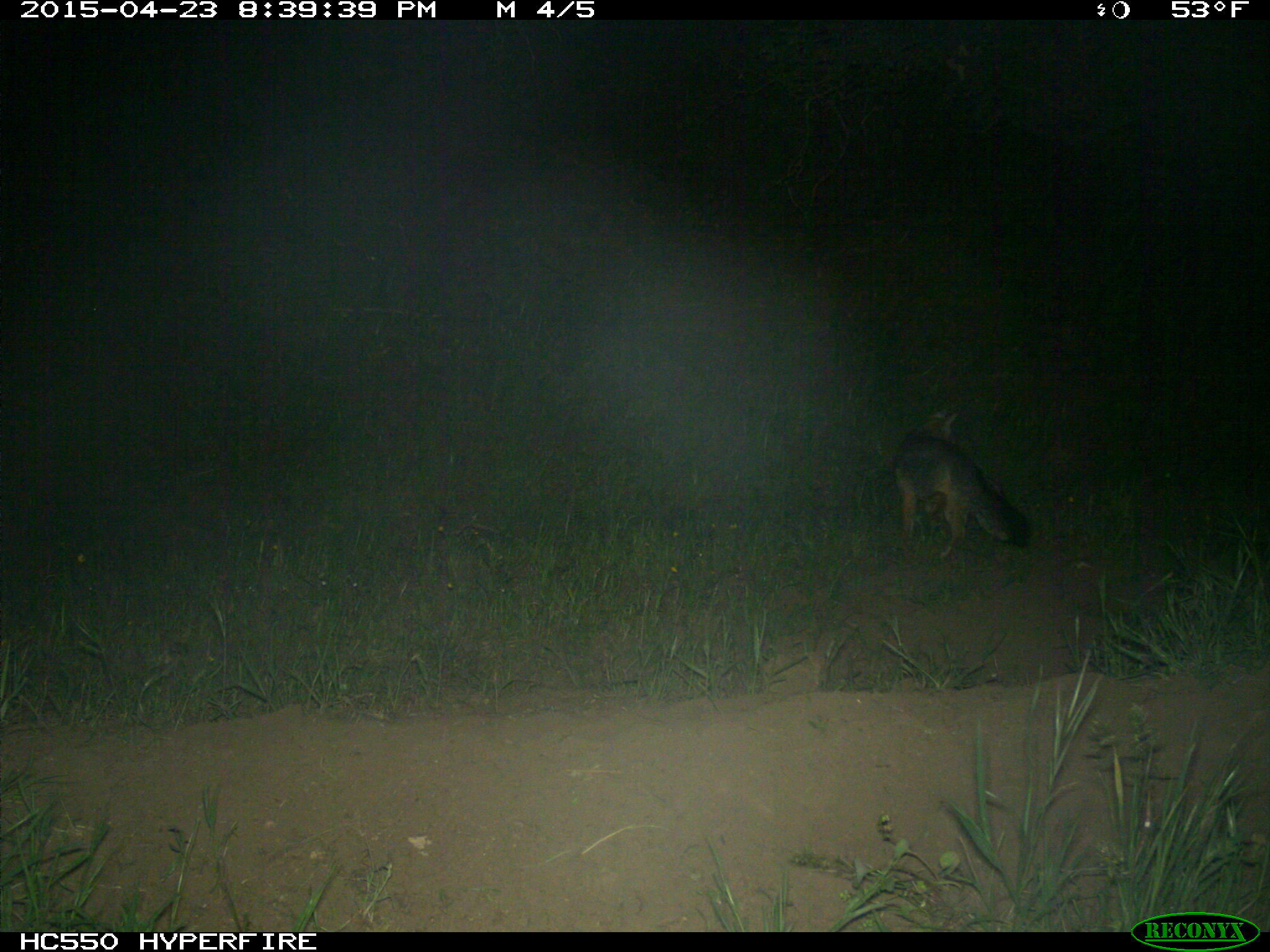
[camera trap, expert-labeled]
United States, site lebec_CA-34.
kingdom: Animalia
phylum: Chordata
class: Mammalia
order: Carnivora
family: Canidae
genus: Urocyon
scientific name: Urocyon cinereoargenteus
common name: gray fox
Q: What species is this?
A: Urocyon cinereoargenteus (gray fox).